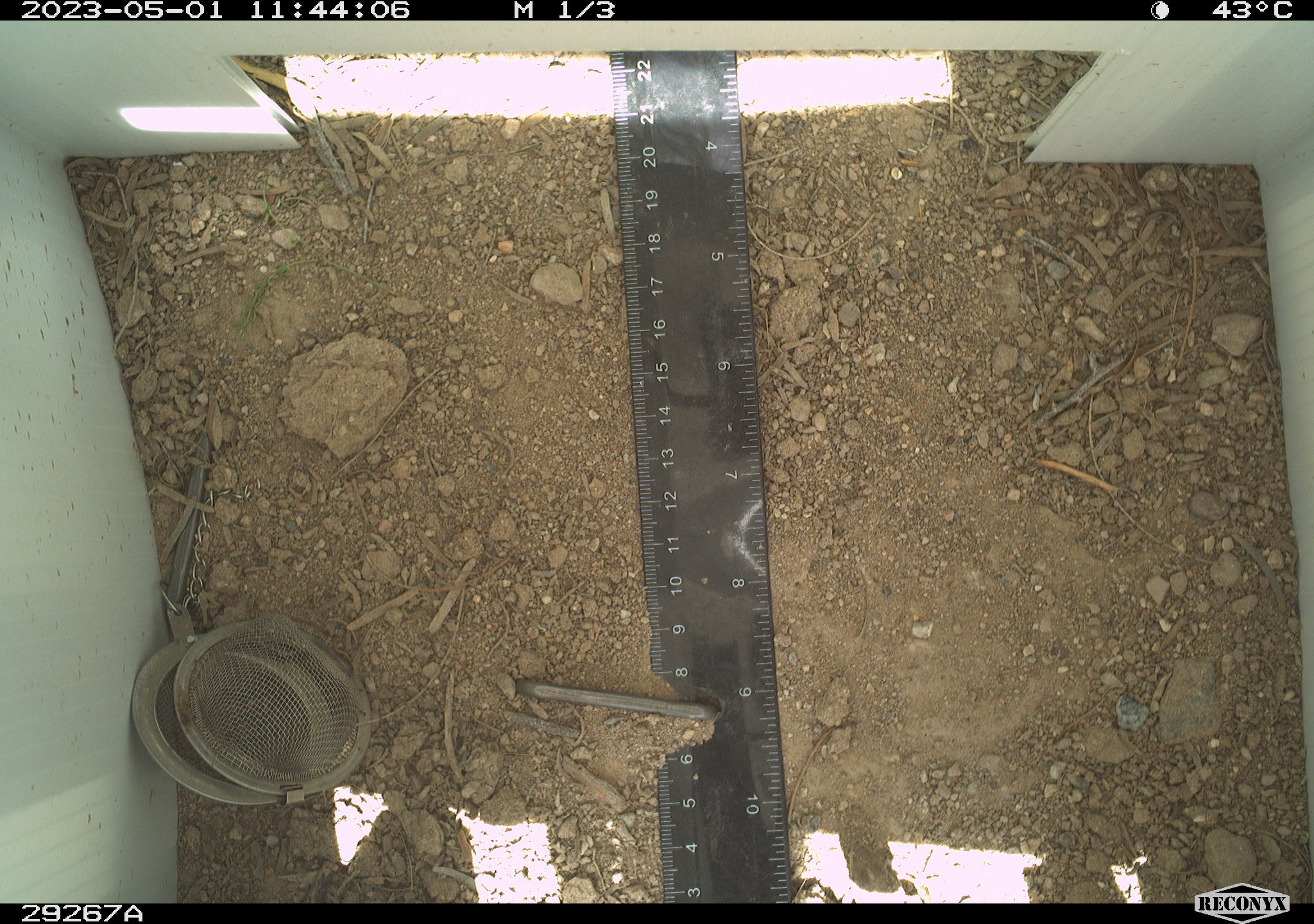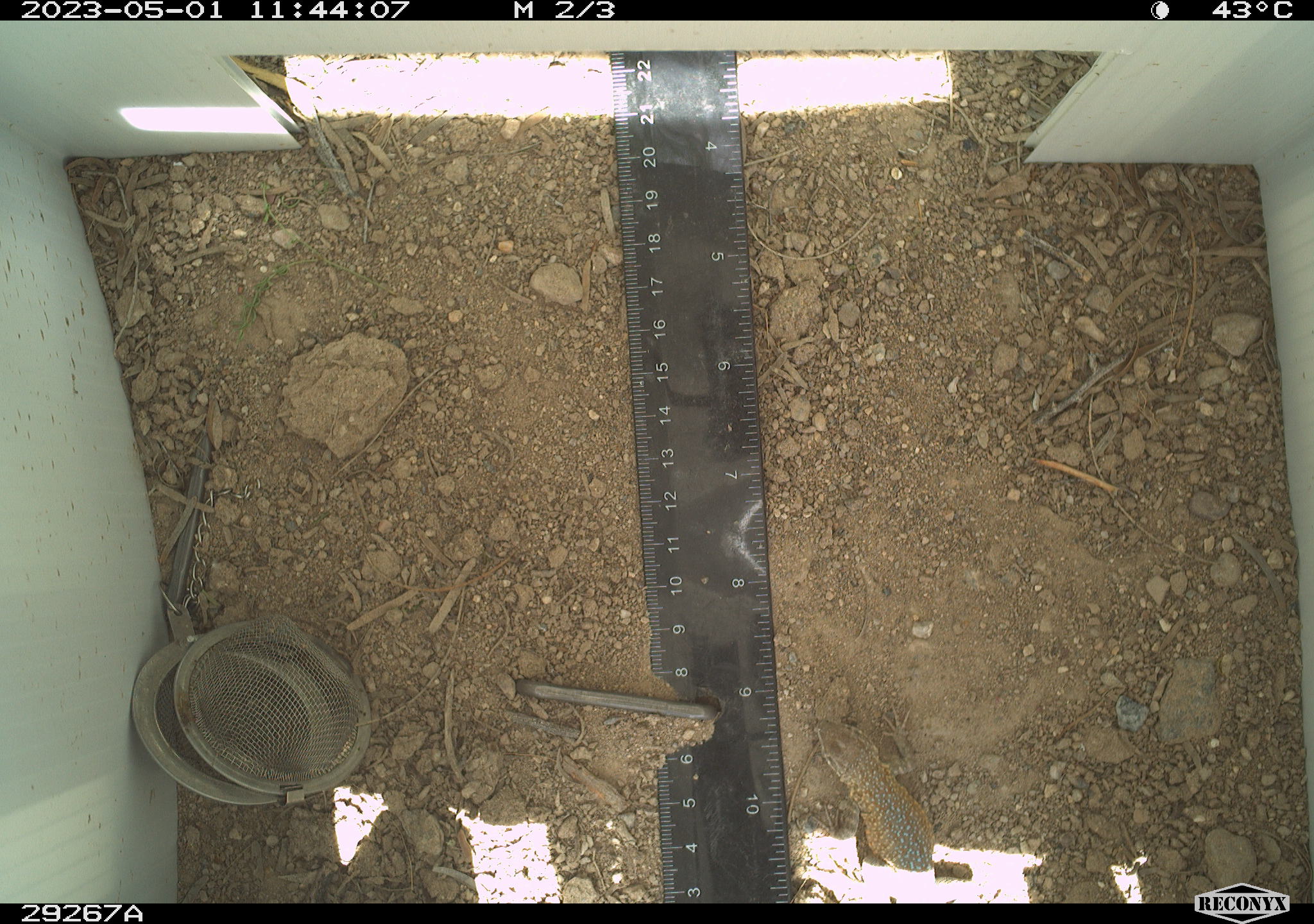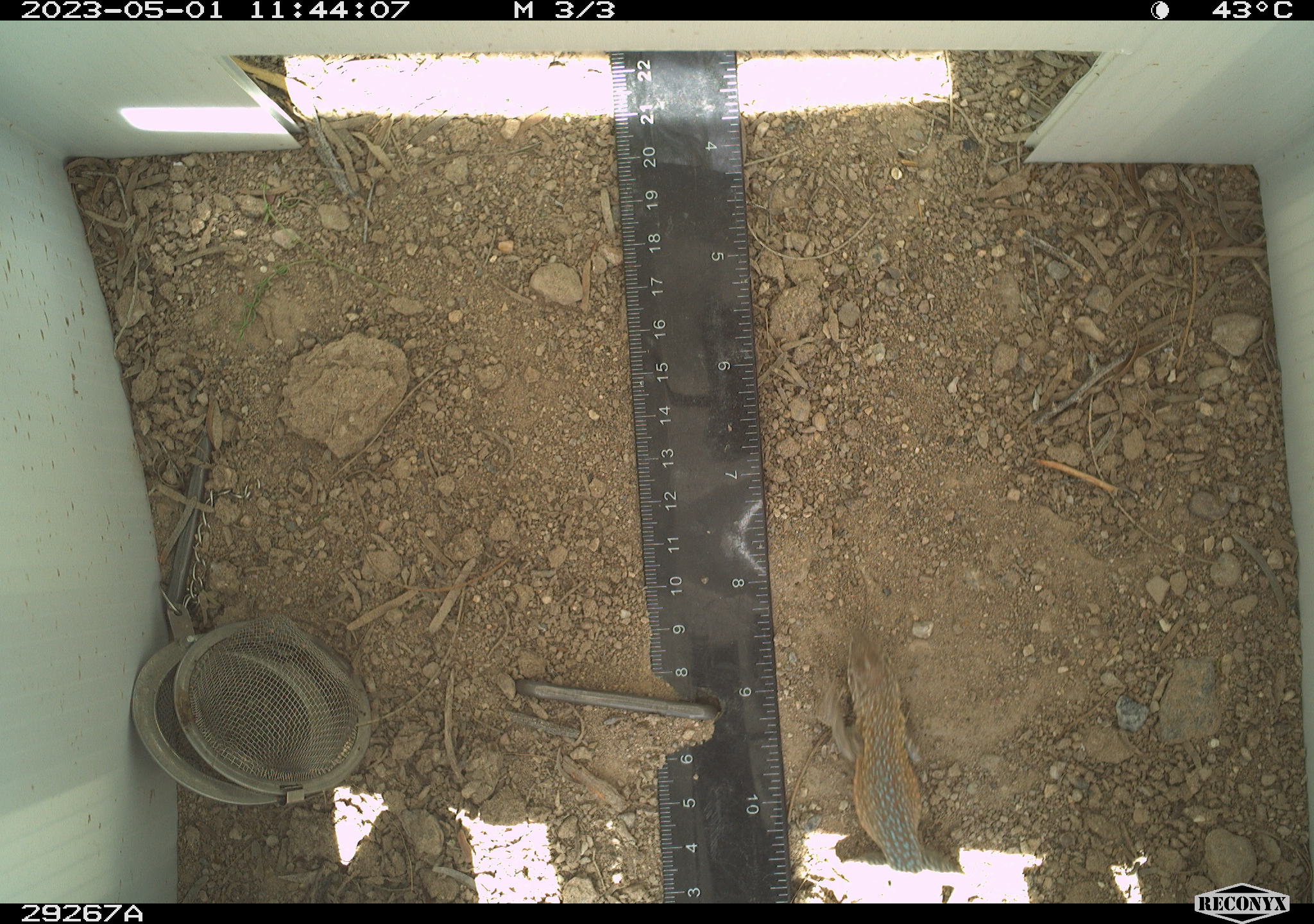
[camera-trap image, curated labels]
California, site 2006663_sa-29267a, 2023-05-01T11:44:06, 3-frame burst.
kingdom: Animalia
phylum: Chordata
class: Reptilia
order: Squamata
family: Phrynosomatidae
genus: Uta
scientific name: Uta stansburiana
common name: common side-blotched lizard